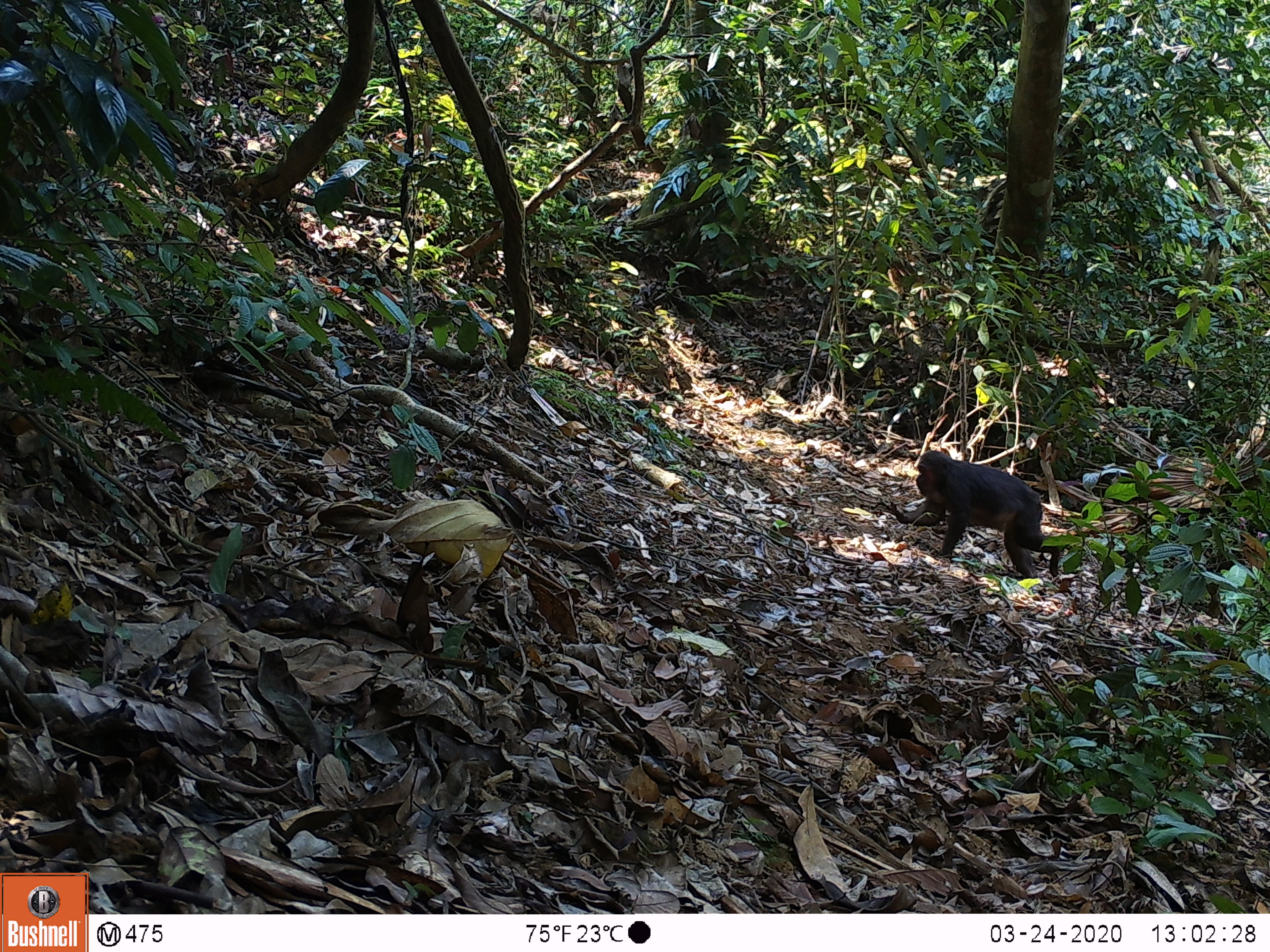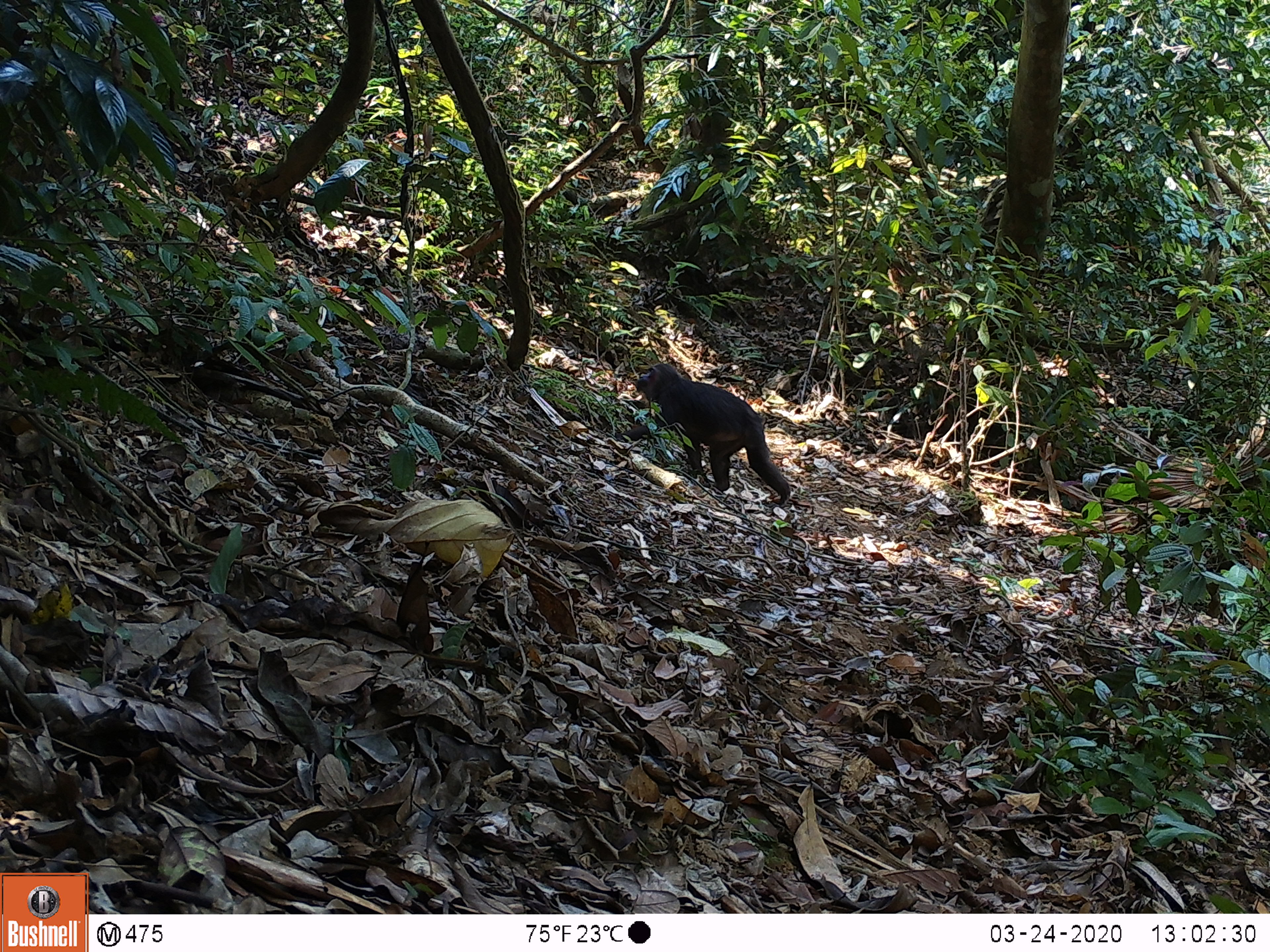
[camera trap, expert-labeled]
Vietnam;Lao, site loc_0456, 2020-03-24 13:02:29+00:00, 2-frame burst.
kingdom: Animalia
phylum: Chordata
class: Mammalia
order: Primates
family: Cercopithecidae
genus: Macaca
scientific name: Macaca arctoides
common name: stump-tailed macaque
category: stump tailed macaque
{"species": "stump tailed macaque (stump-tailed macaque) (Macaca arctoides)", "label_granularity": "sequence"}